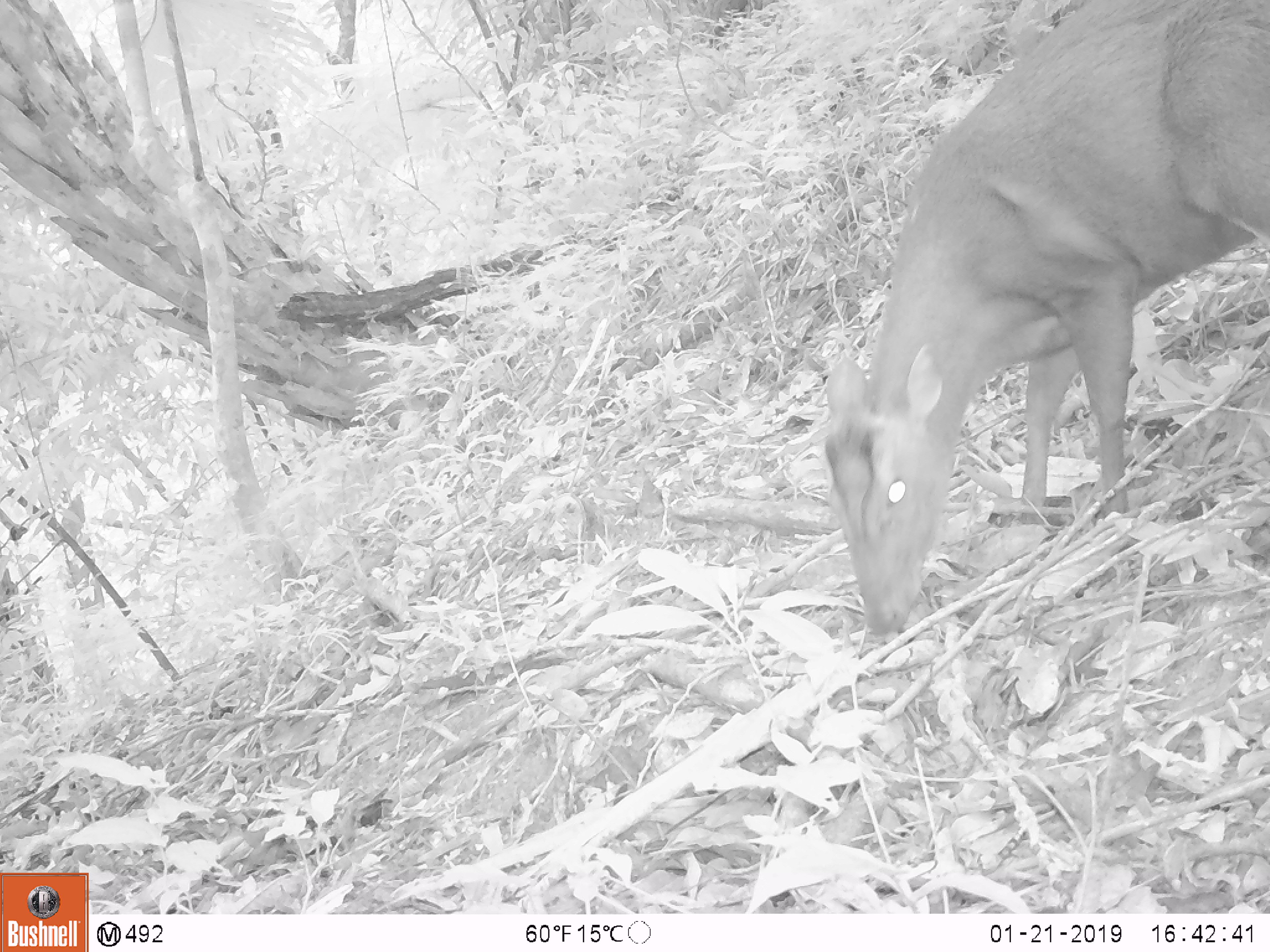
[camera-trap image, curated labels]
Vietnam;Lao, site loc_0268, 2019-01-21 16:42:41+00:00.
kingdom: Animalia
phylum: Chordata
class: Mammalia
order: Artiodactyla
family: Cervidae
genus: Muntiacus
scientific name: Muntiacus rooseveltorum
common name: roosevelt's muntjac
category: roosevelts muntjac group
Roosevelts muntjac group (roosevelt's muntjac) (Muntiacus rooseveltorum). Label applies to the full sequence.